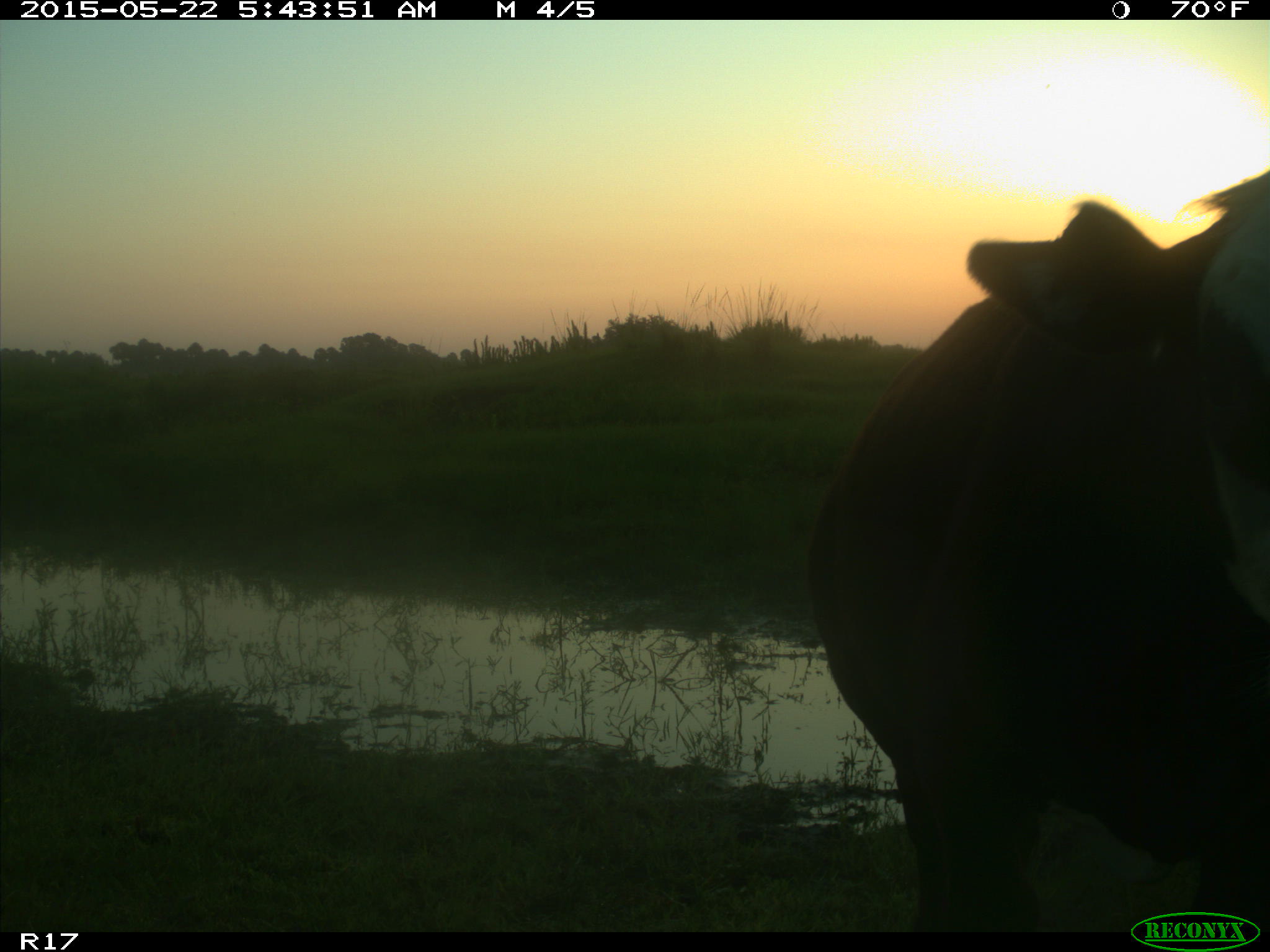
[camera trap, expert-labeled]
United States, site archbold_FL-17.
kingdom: Animalia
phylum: Chordata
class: Mammalia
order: Artiodactyla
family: Bovidae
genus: Bos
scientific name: Bos taurus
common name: domestic cow